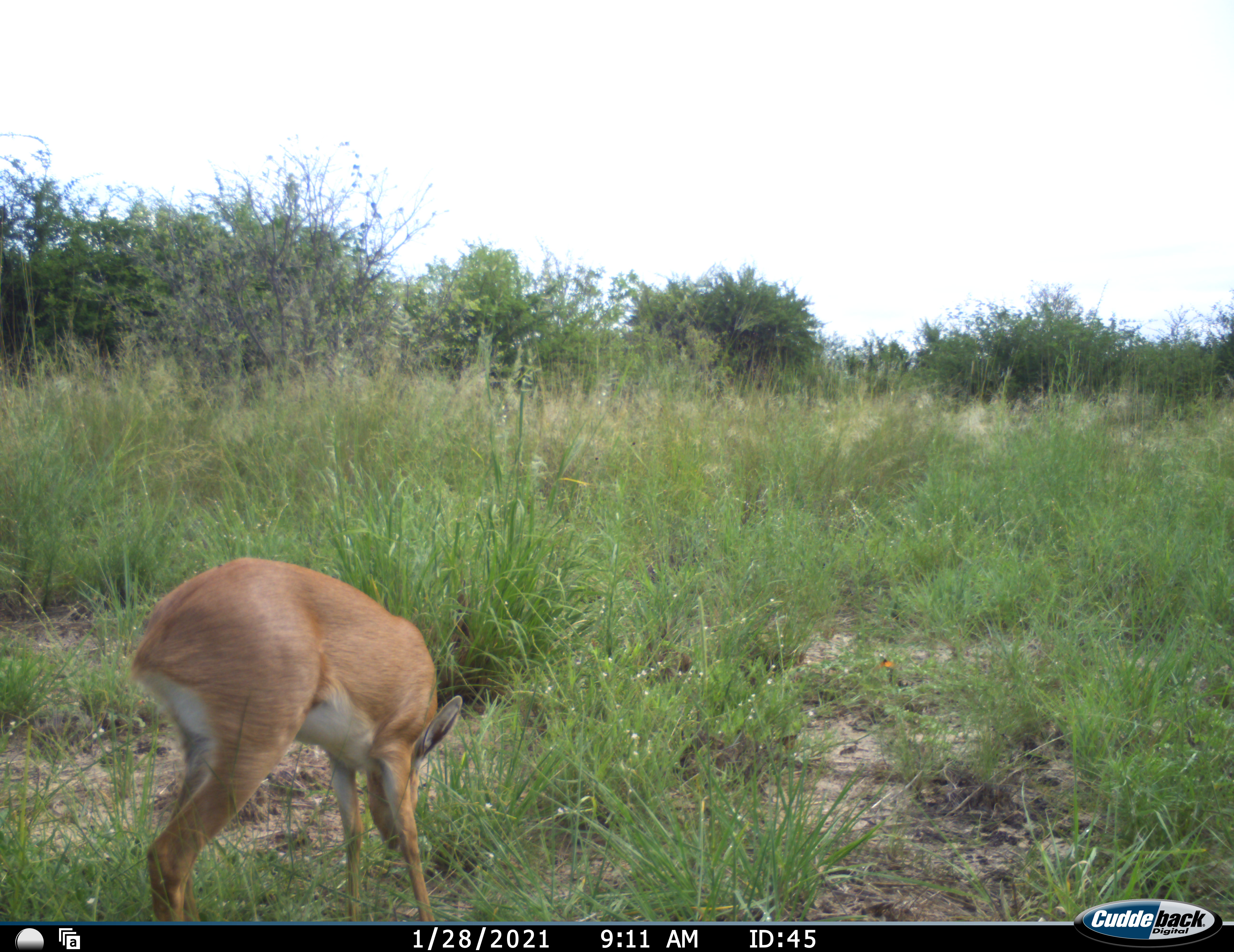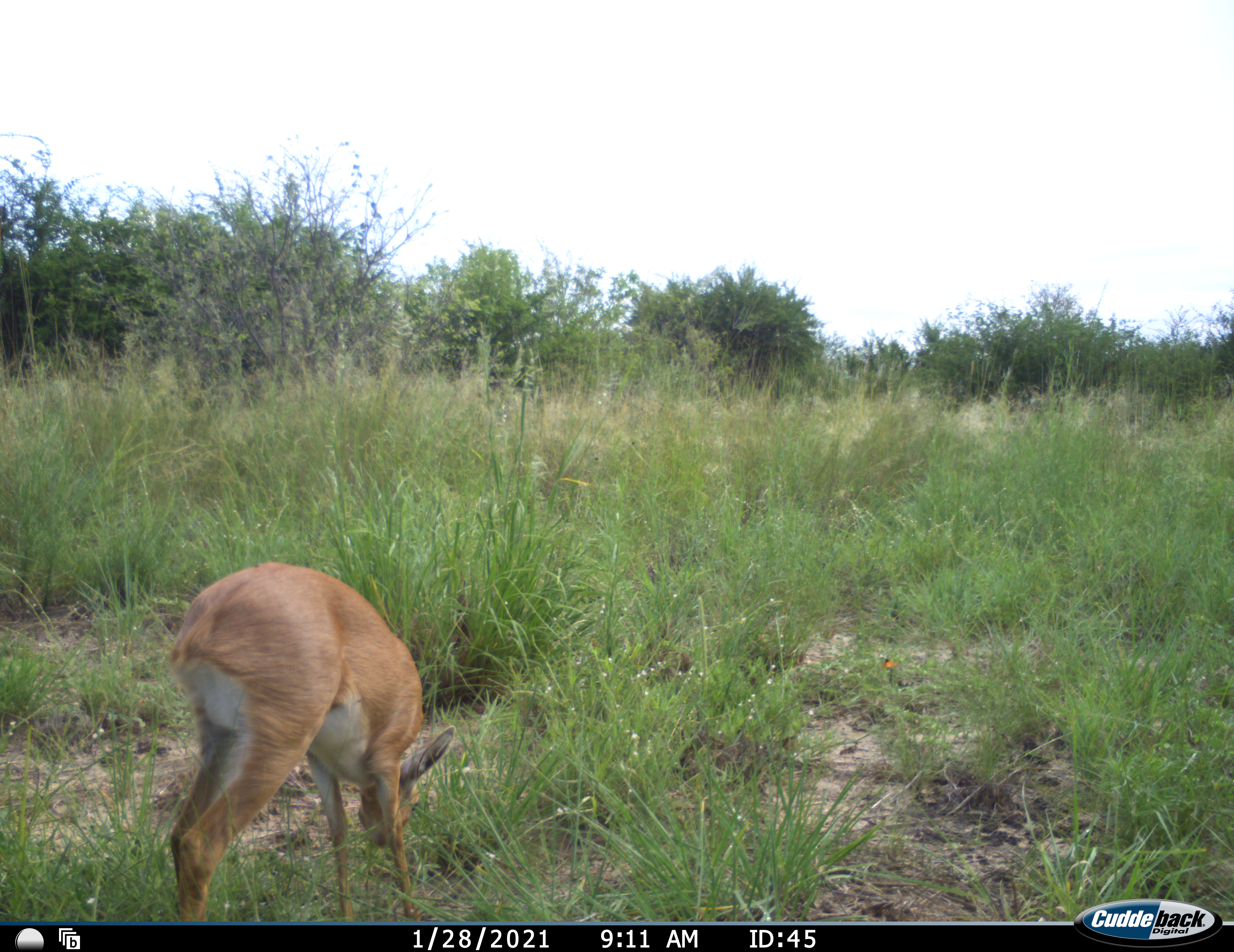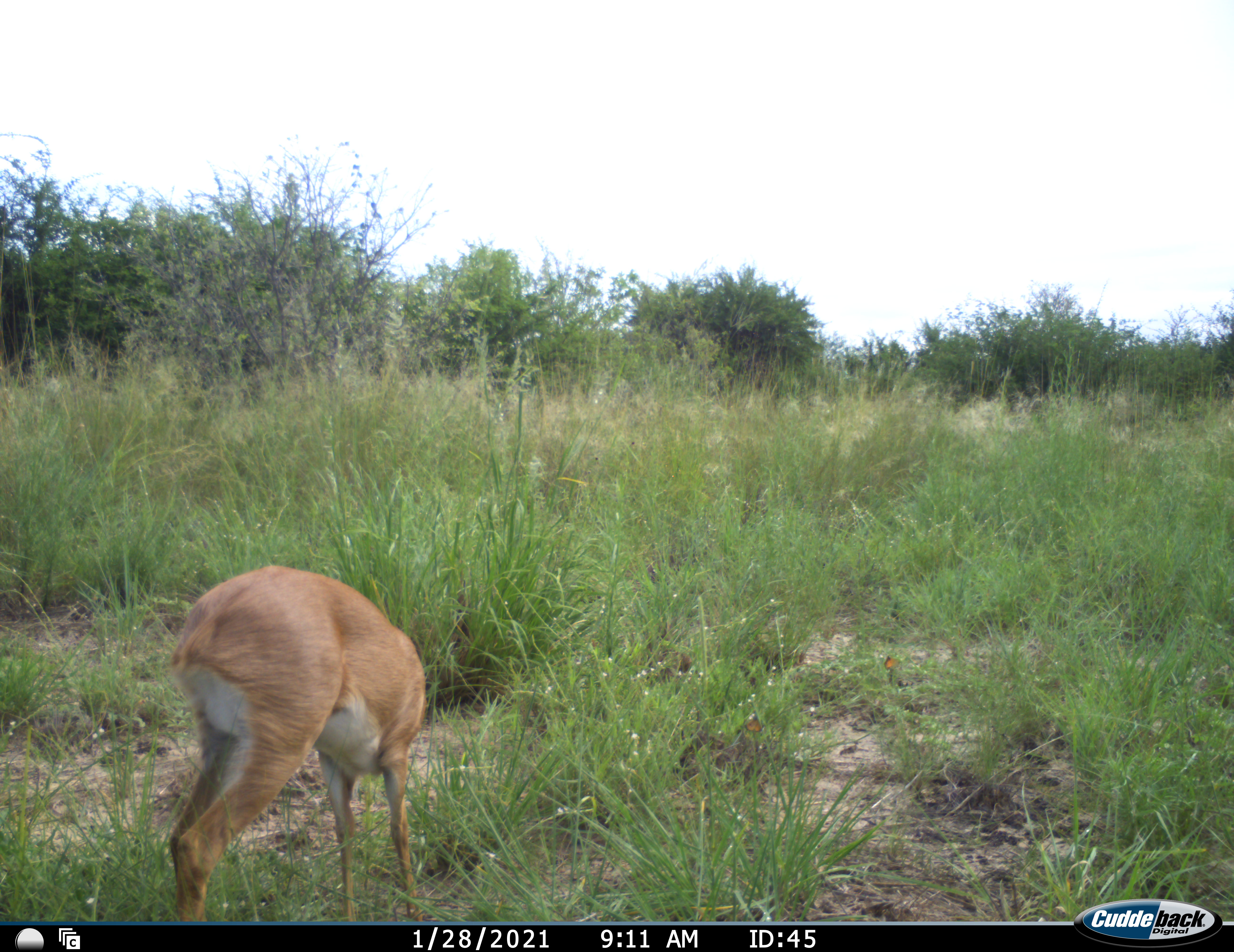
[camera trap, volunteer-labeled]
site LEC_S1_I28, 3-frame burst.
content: unidentified animal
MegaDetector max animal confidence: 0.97